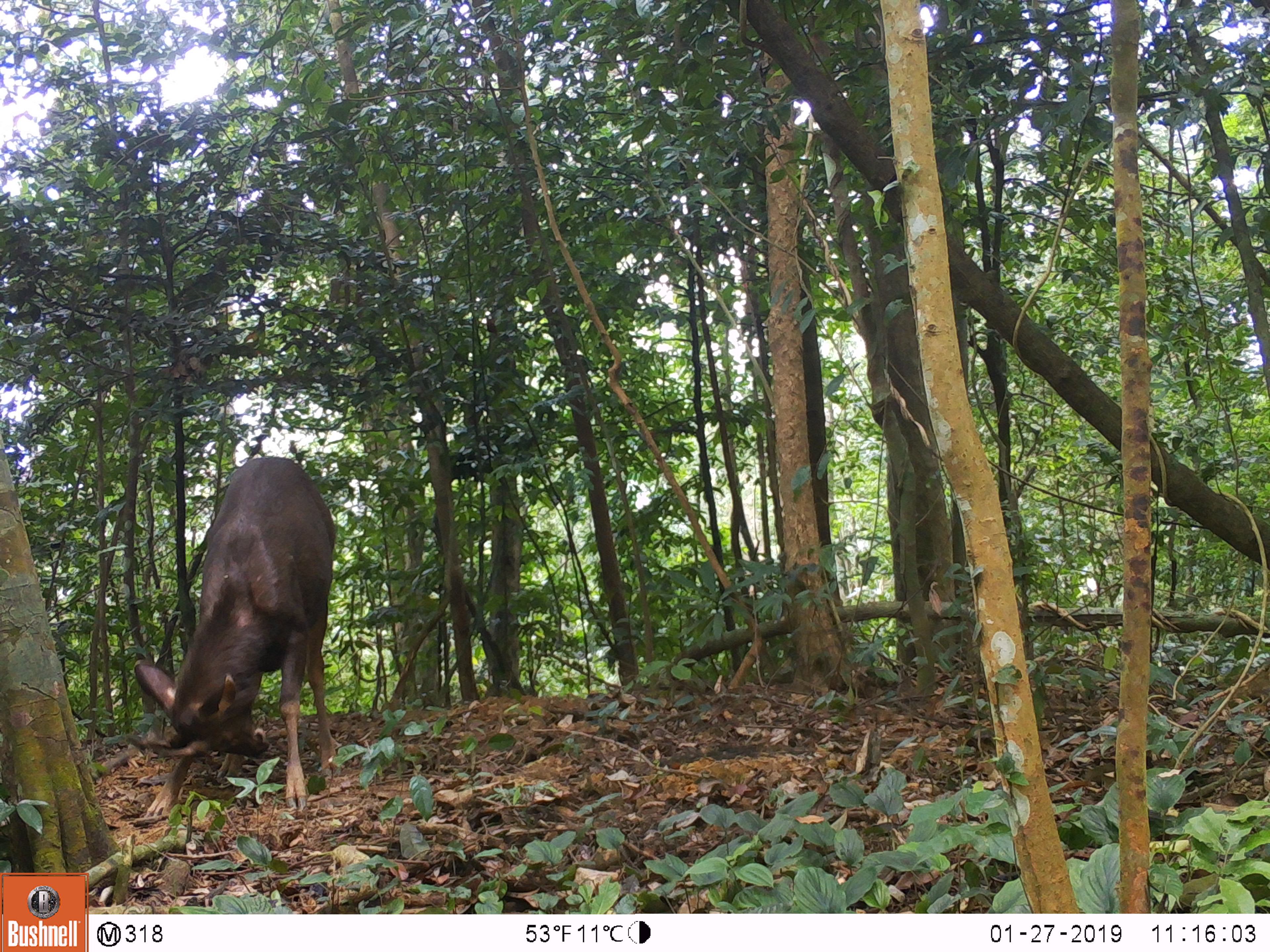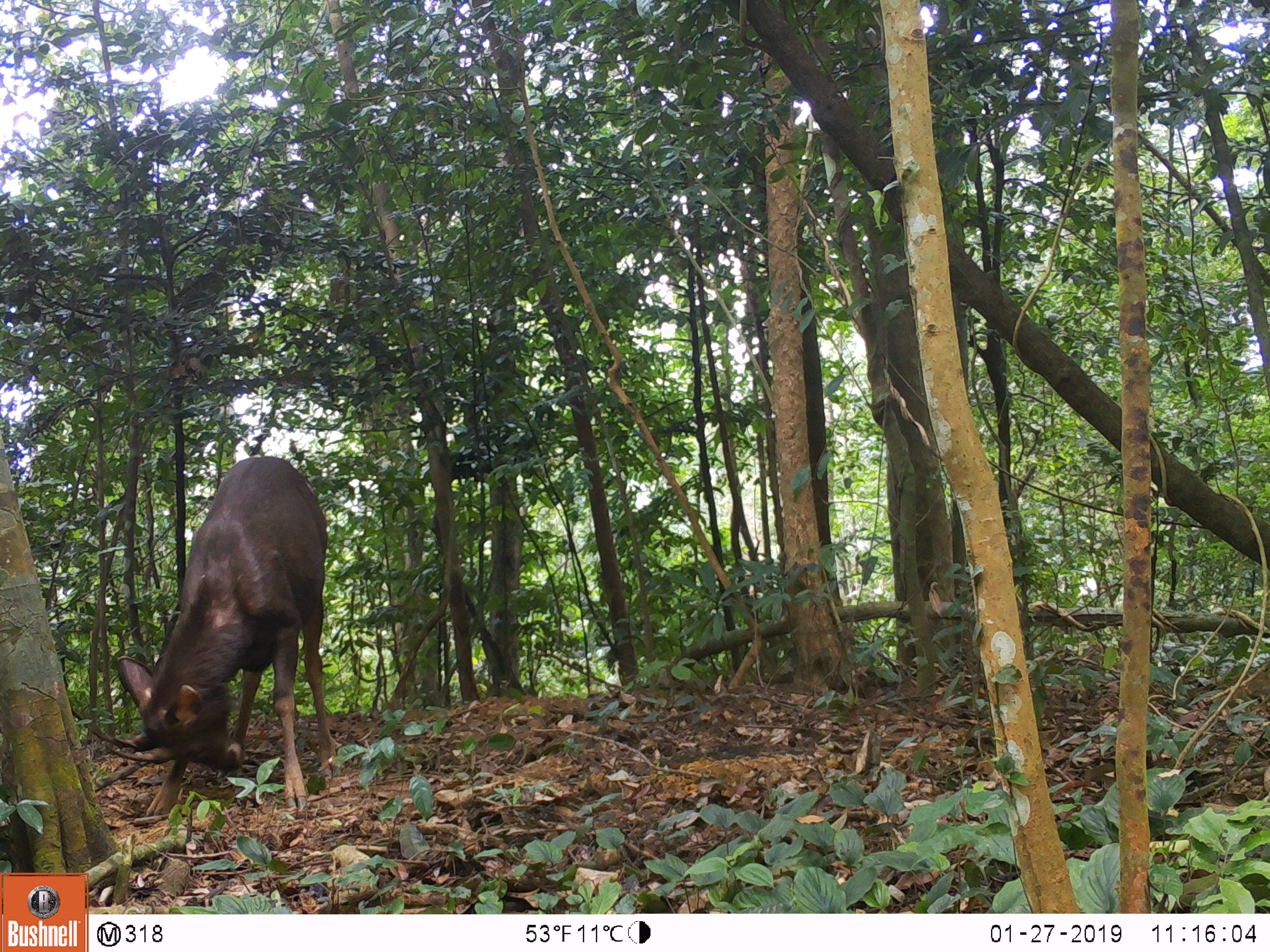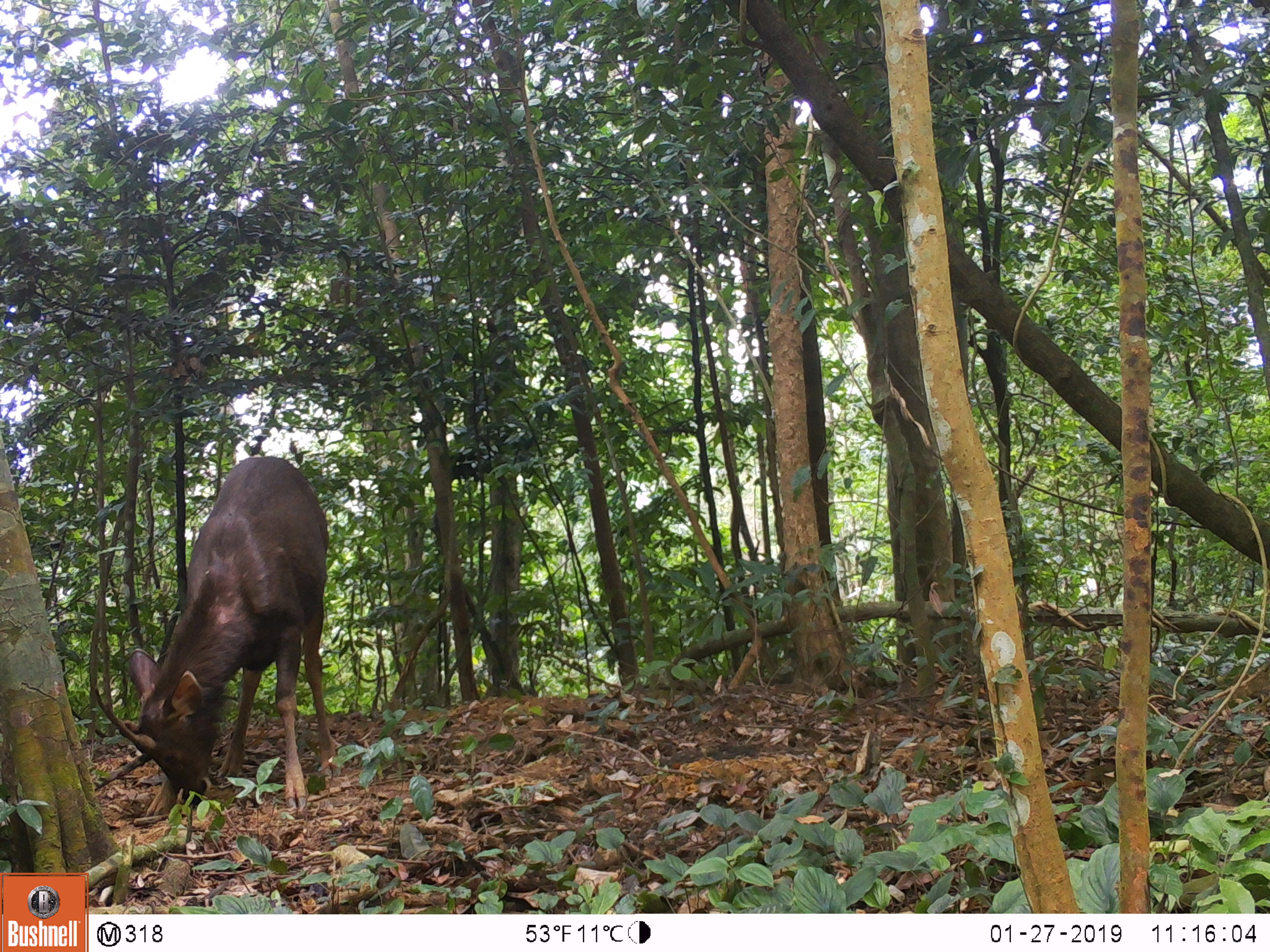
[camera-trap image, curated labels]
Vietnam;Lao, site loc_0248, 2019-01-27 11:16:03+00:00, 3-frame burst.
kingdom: Animalia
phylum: Chordata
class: Mammalia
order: Artiodactyla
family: Cervidae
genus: Rusa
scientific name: Rusa unicolor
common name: sambar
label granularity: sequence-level